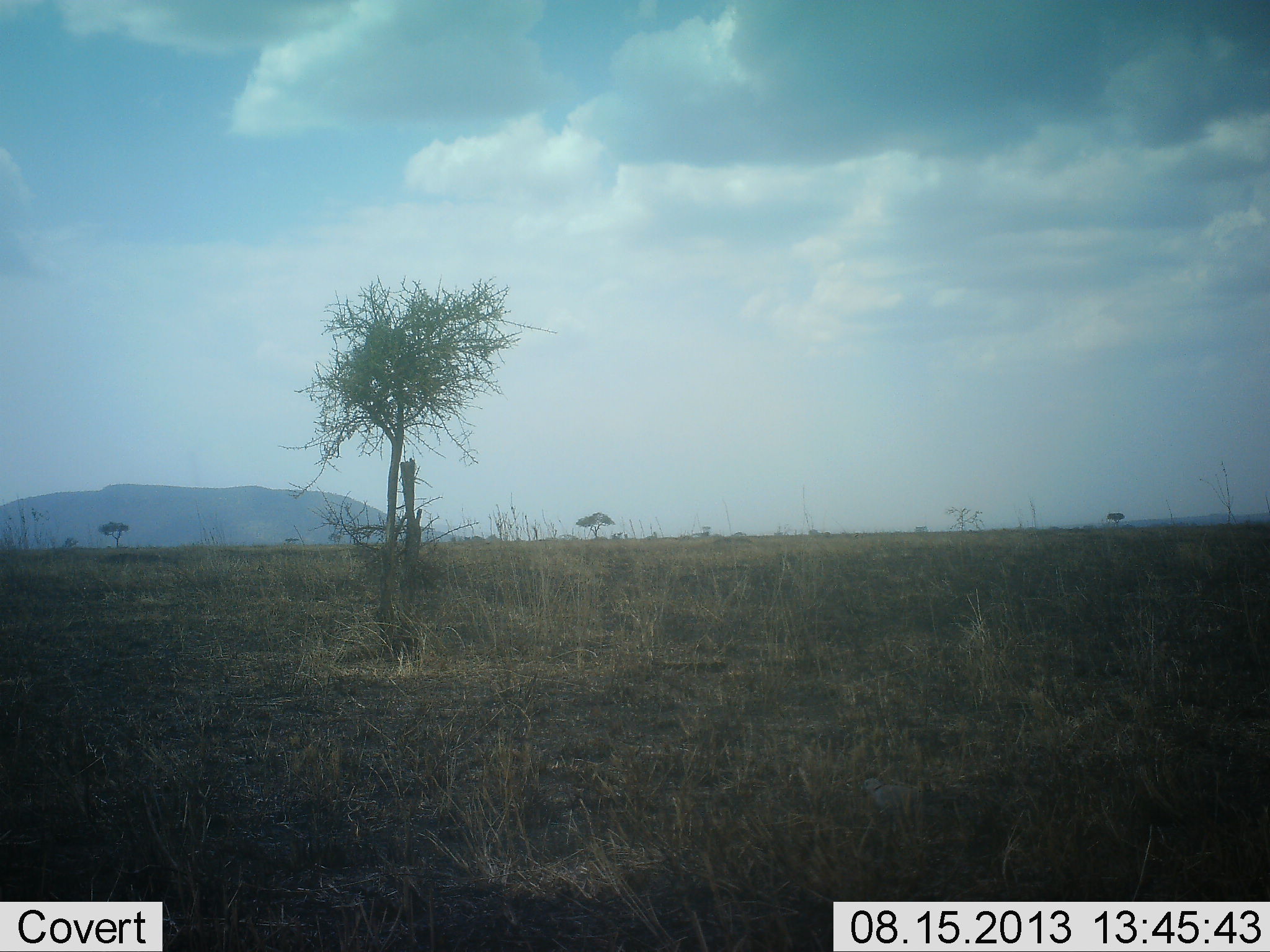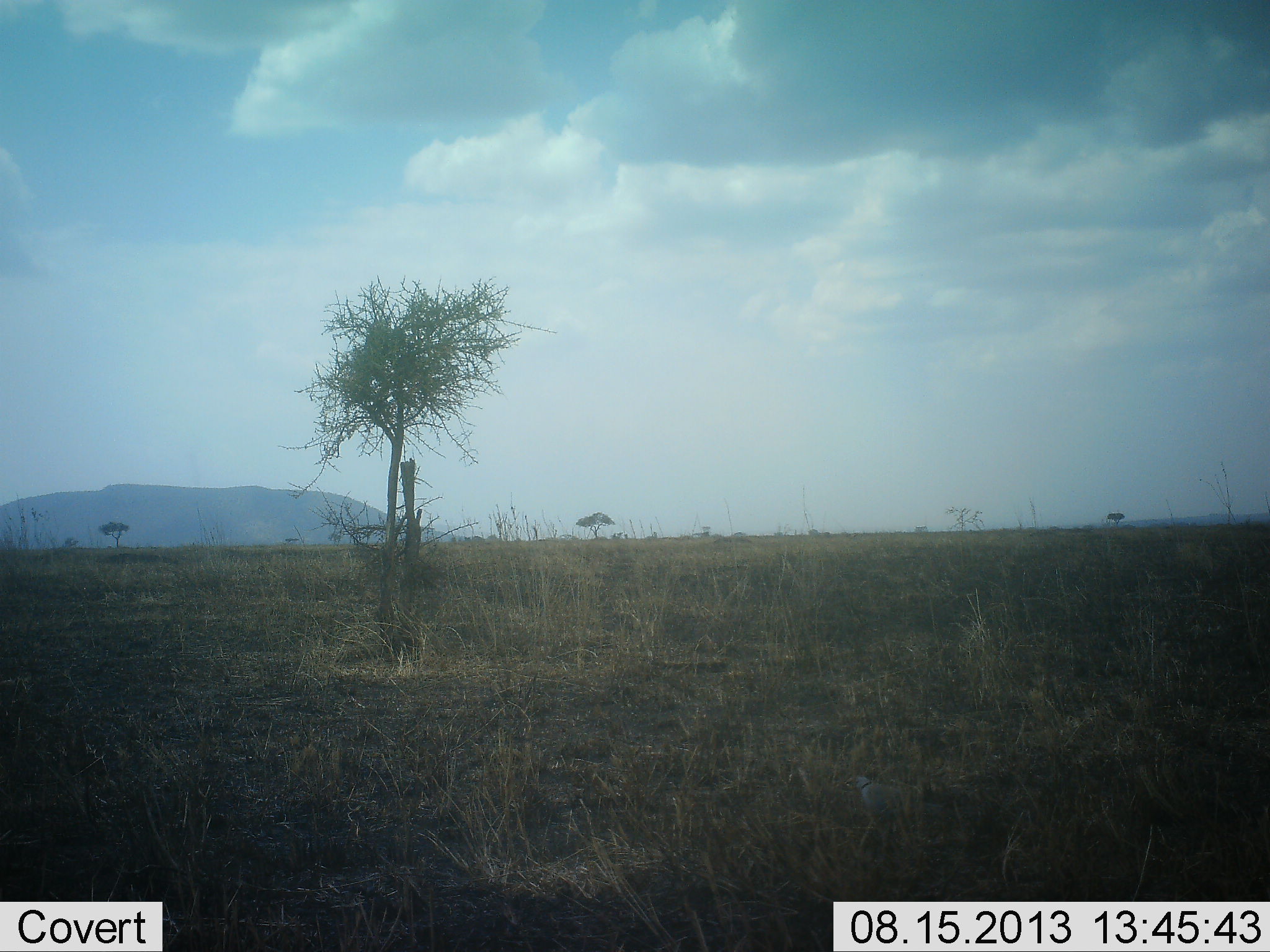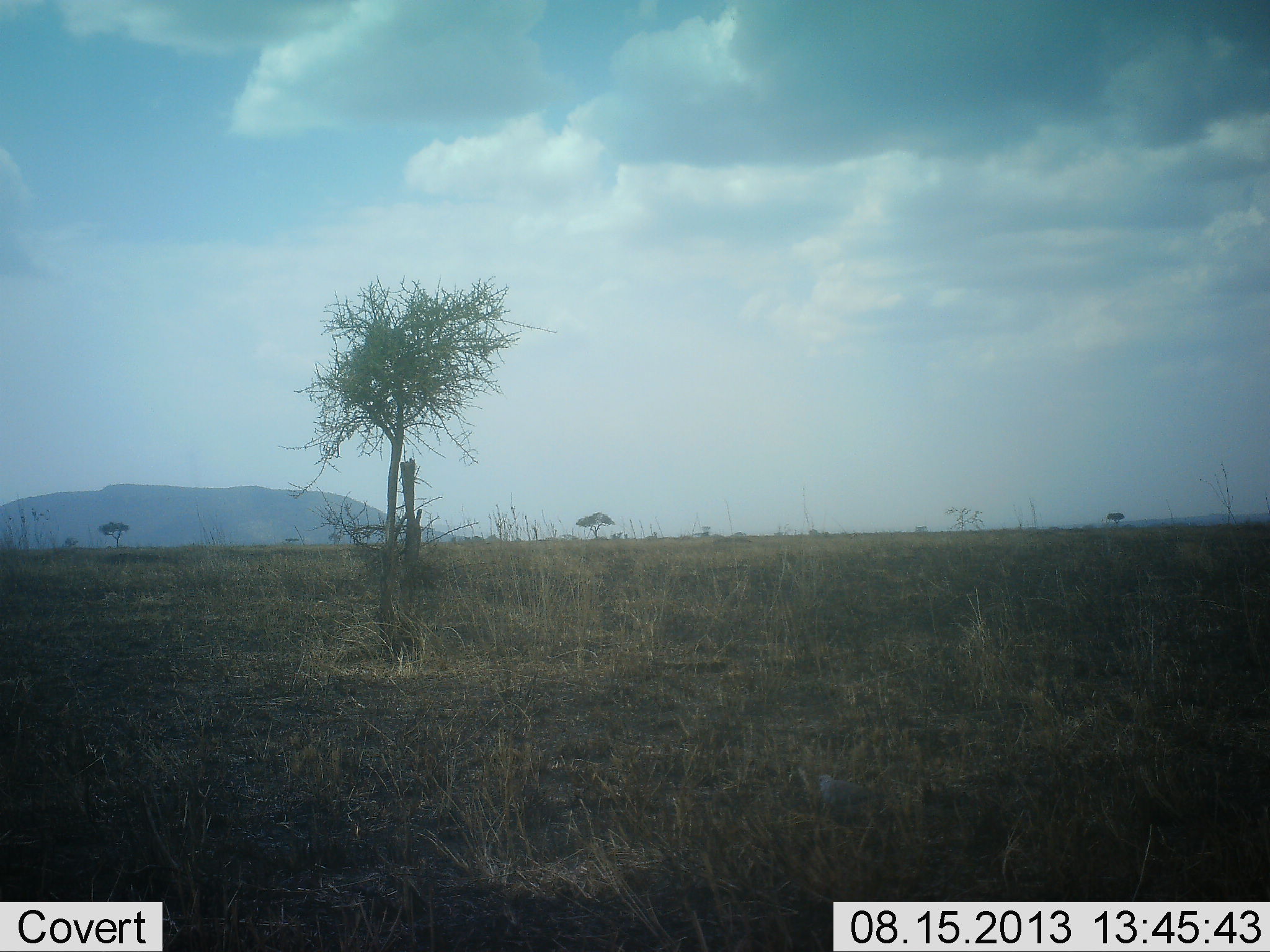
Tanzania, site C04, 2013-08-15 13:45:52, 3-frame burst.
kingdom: Animalia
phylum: Chordata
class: Aves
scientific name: Aves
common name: bird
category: otherbird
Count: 1.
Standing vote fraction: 9%.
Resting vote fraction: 0%.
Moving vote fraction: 87%.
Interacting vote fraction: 0%.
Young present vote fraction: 0%.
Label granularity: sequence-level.